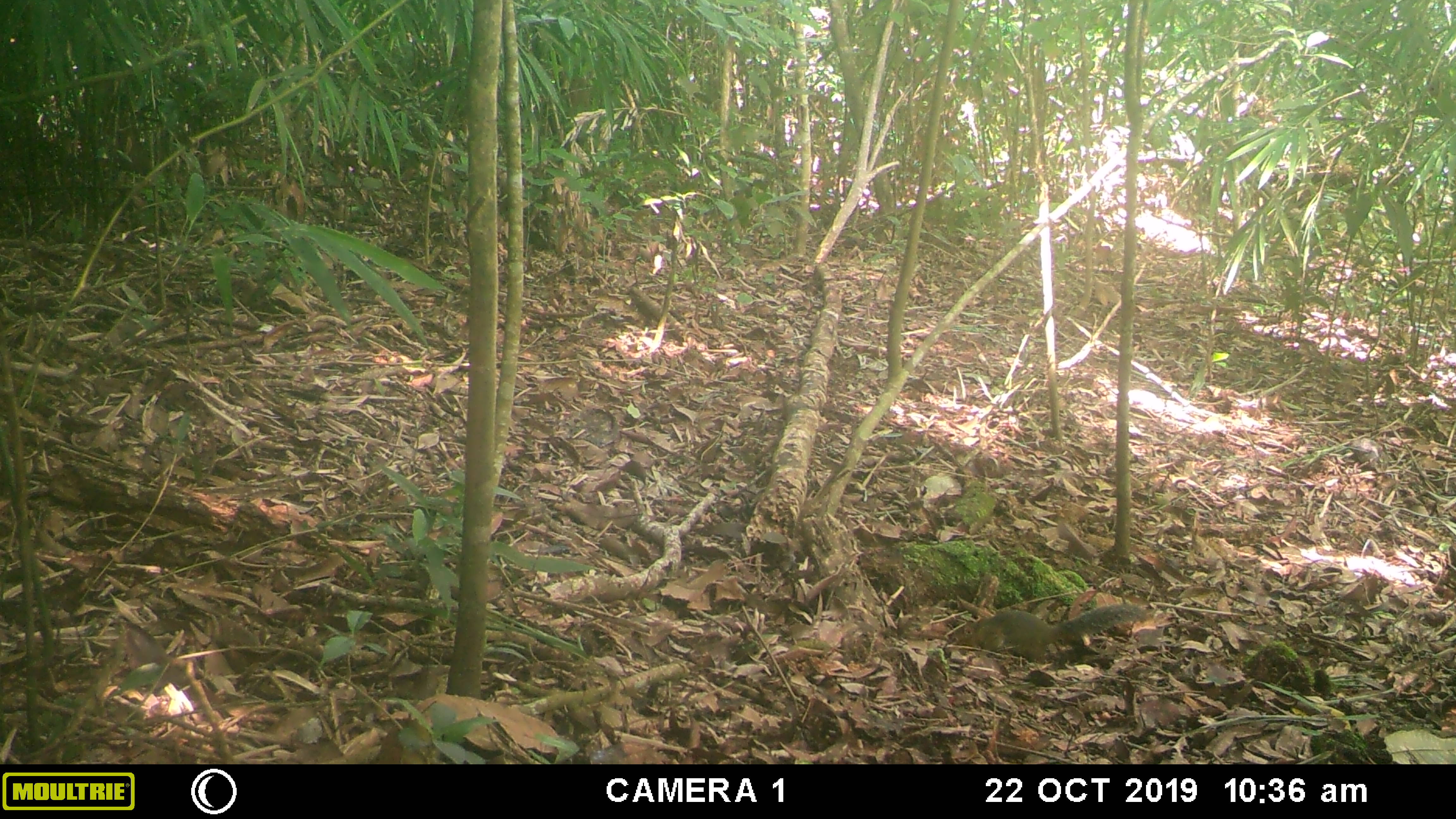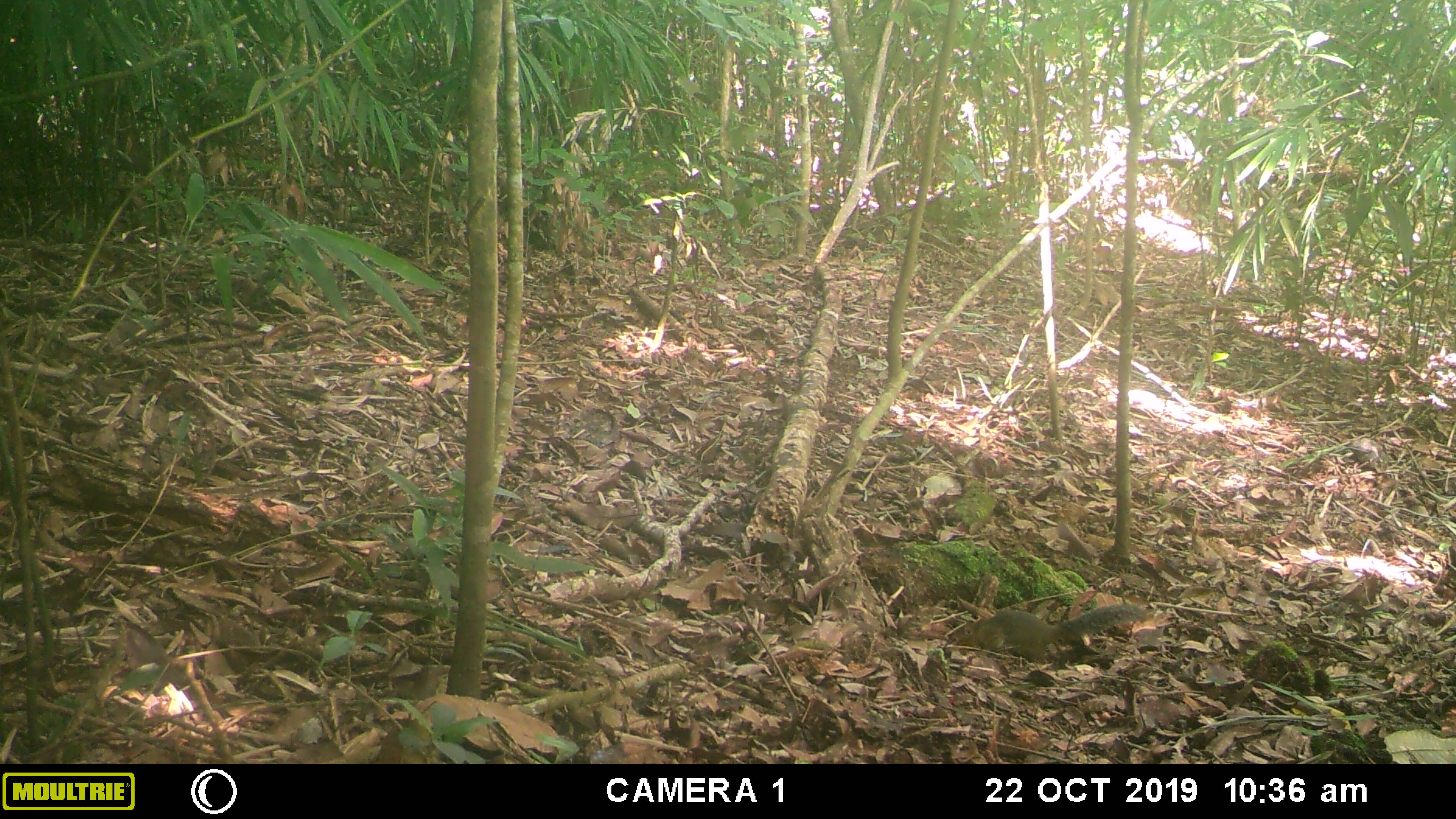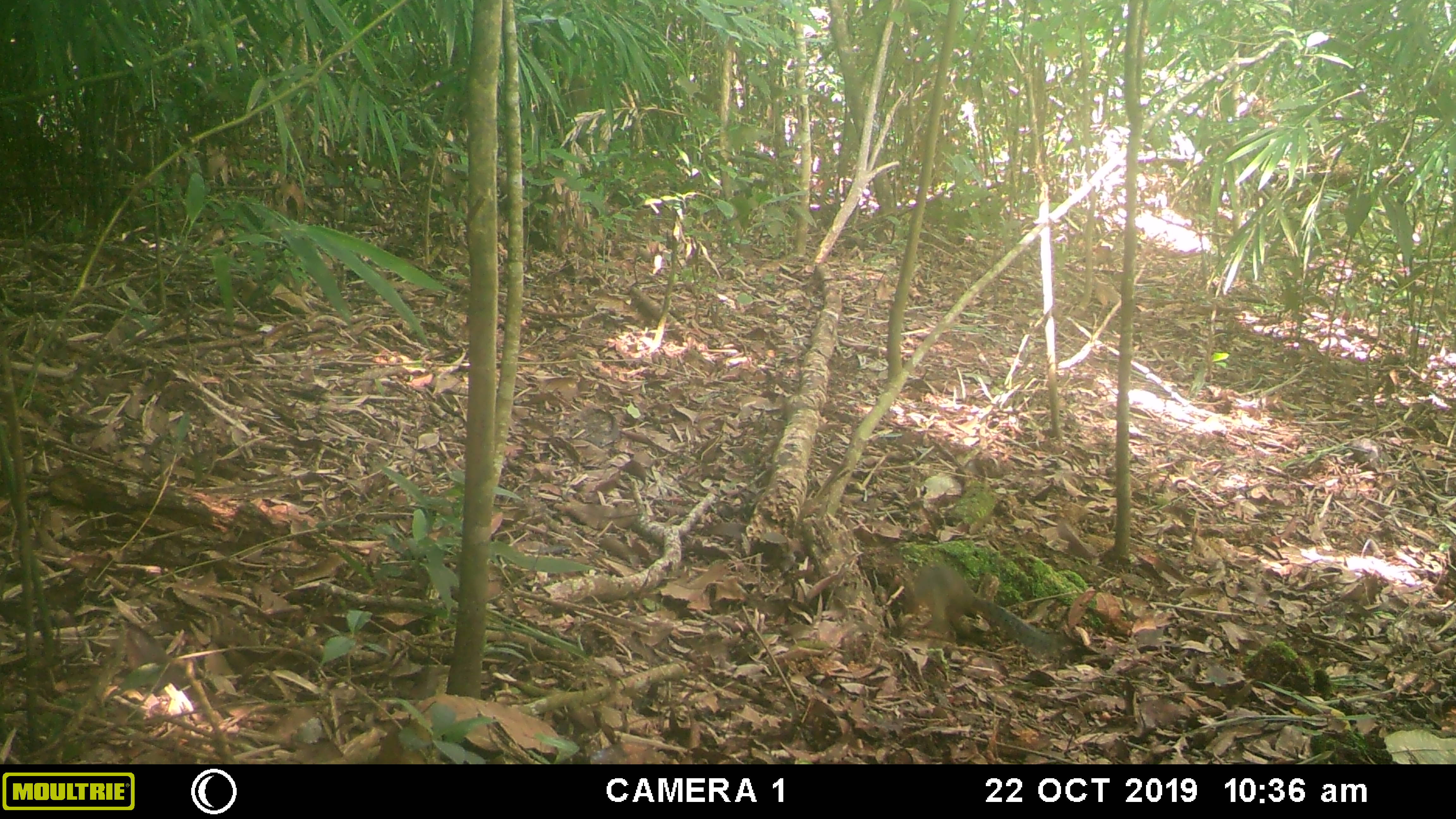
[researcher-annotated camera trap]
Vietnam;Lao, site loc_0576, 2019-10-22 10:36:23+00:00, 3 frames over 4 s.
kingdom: Animalia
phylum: Chordata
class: Aves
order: Galliformes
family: Phasianidae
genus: Polyplectron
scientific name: Polyplectron bicalcaratum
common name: gray peacock-pheasant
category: grey peacock pheasant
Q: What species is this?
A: Grey peacock pheasant (gray peacock-pheasant) (Polyplectron bicalcaratum).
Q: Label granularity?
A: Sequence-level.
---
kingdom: Animalia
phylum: Chordata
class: Mammalia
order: Rodentia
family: Sciuridae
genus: Dremomys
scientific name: Dremomys rufigenis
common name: red-cheeked squirrel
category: red cheeked squirrel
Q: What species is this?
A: Red cheeked squirrel (red-cheeked squirrel) (Dremomys rufigenis).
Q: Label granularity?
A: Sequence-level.